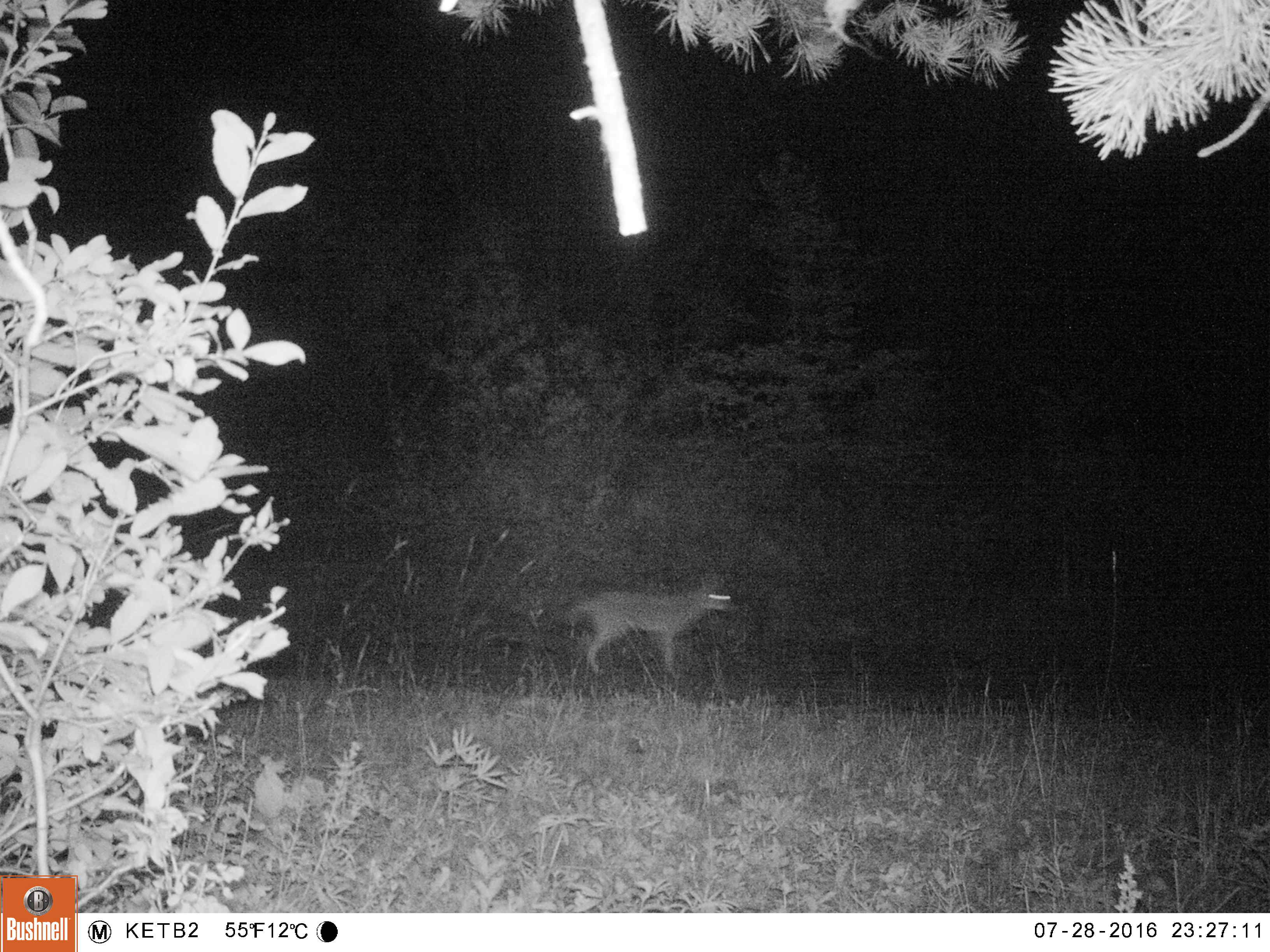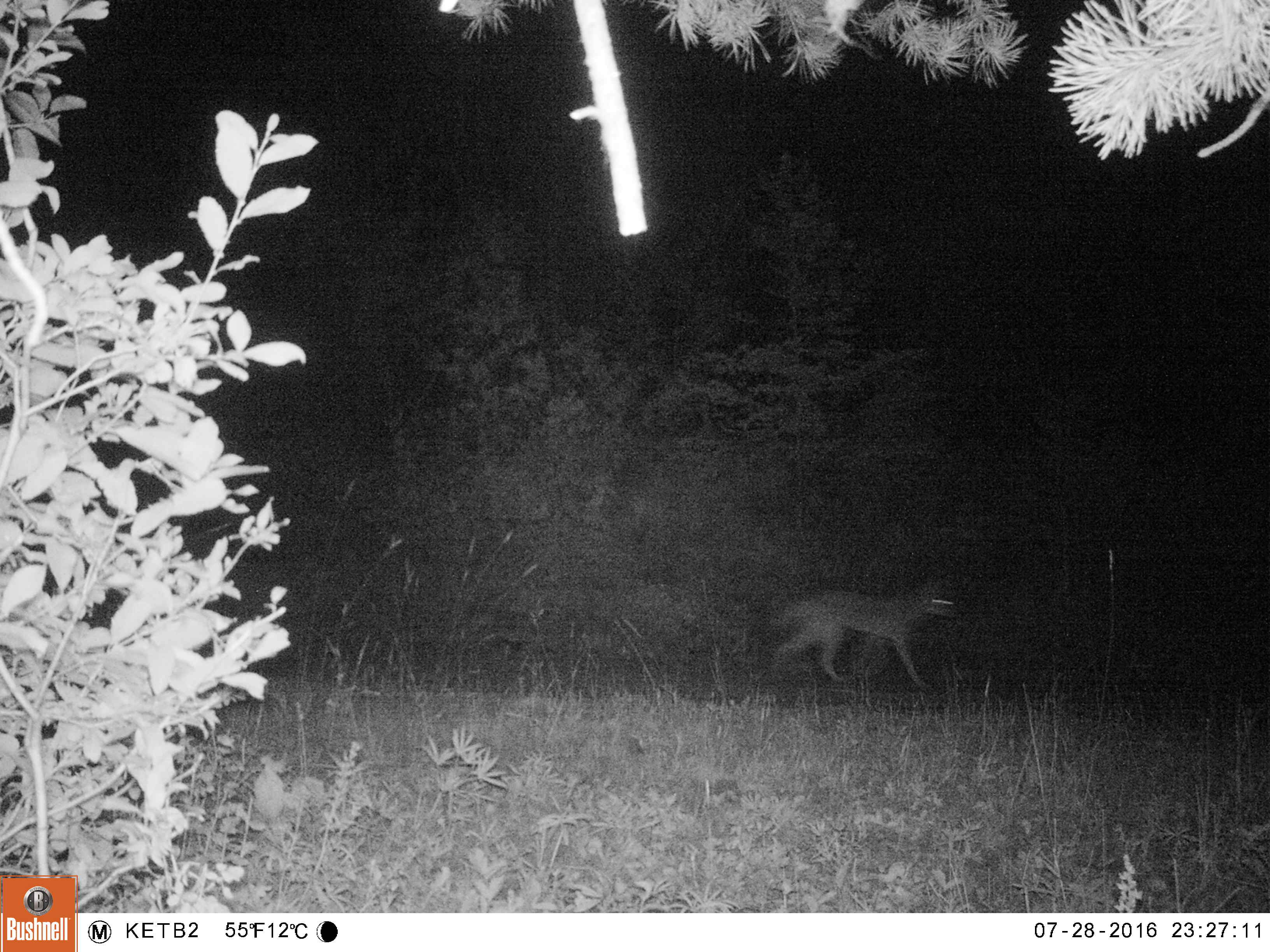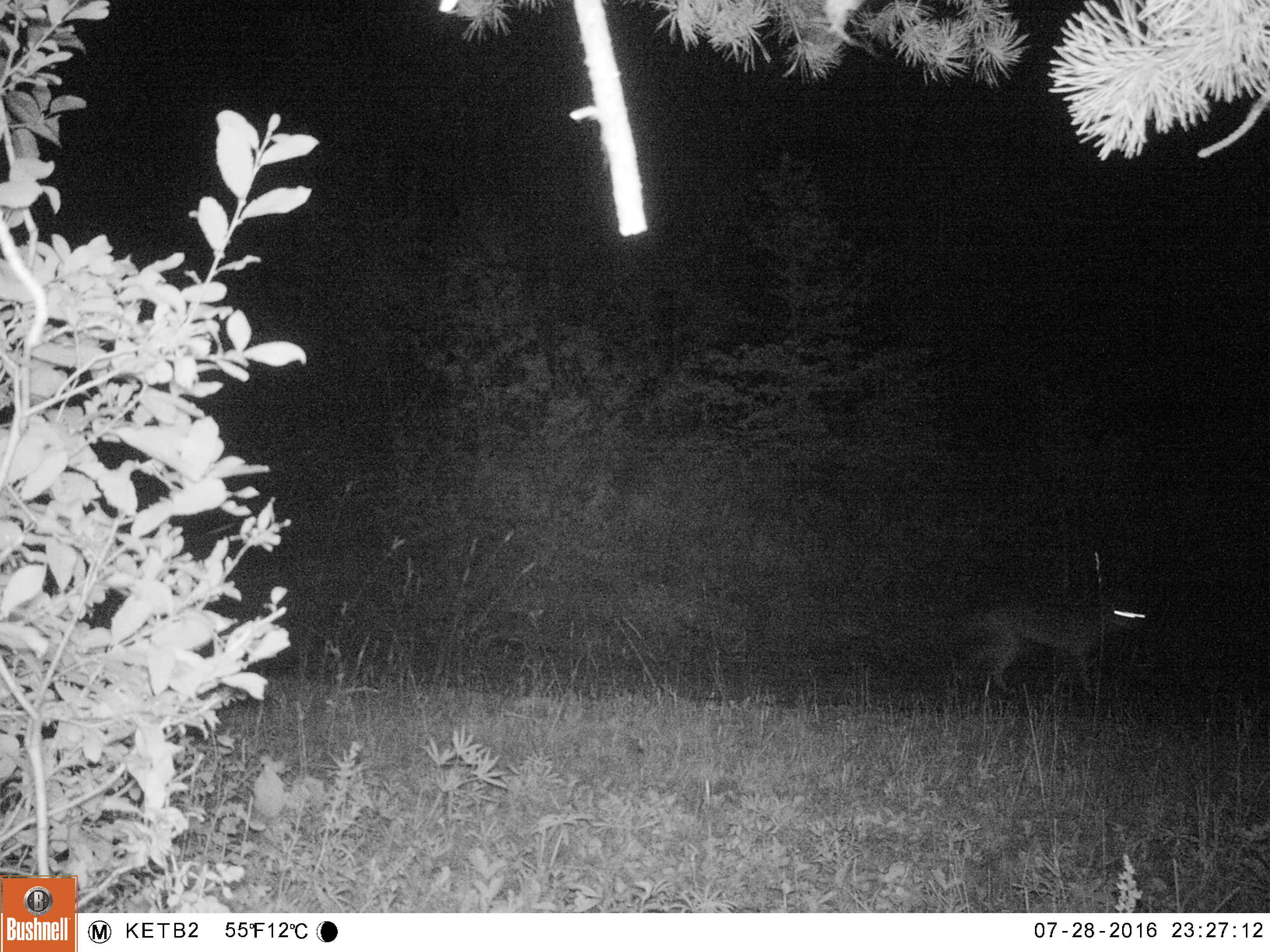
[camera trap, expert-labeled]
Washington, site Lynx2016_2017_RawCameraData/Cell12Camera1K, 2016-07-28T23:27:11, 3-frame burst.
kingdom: Animalia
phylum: Chordata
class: Mammalia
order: Carnivora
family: Canidae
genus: Canis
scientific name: Canis latrans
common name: coyote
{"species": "Canis latrans (coyote)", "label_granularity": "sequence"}